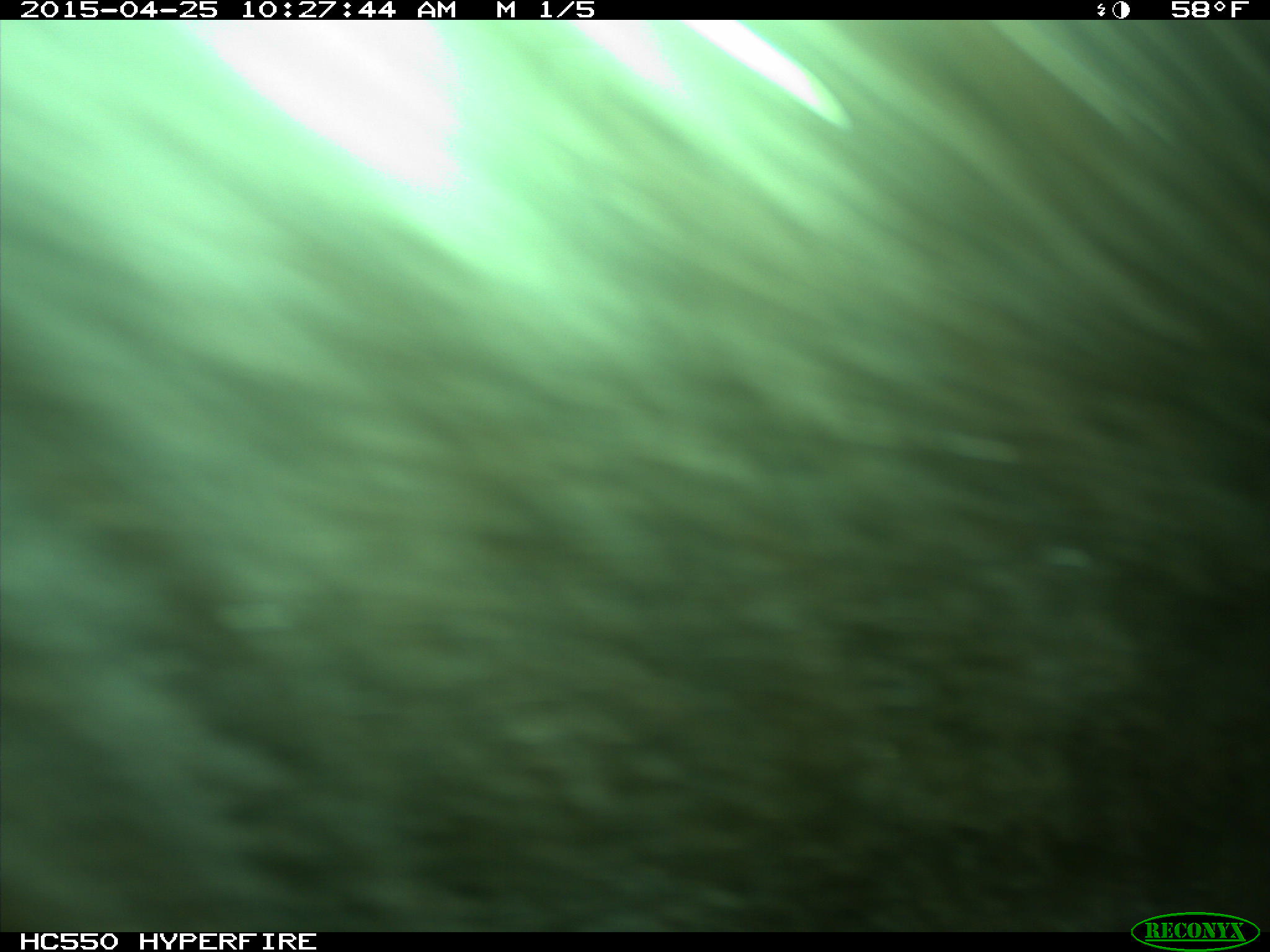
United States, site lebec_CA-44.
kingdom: Animalia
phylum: Chordata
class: Mammalia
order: Artiodactyla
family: Suidae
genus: Sus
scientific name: Sus scrofa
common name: wild boar